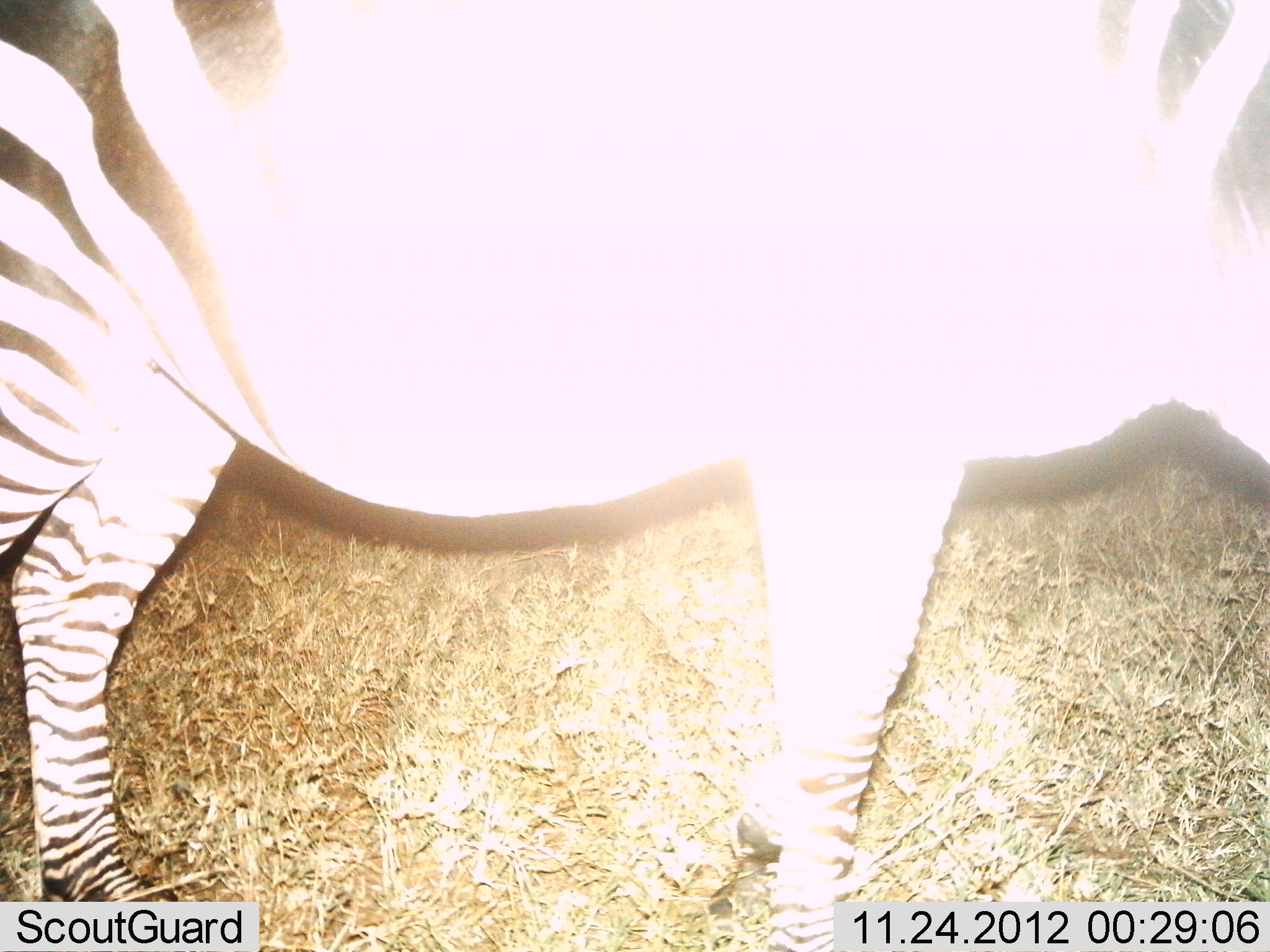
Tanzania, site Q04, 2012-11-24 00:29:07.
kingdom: Animalia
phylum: Chordata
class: Mammalia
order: Perissodactyla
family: Equidae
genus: Equus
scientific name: Equus quagga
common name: plains zebra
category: zebra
Zebra (plains zebra) (Equus quagga), count 1. Behavior (volunteer vote fractions): standing 90%, resting 0%, moving 0%, interacting 10%. Young present (vote fraction): 0%. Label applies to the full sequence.